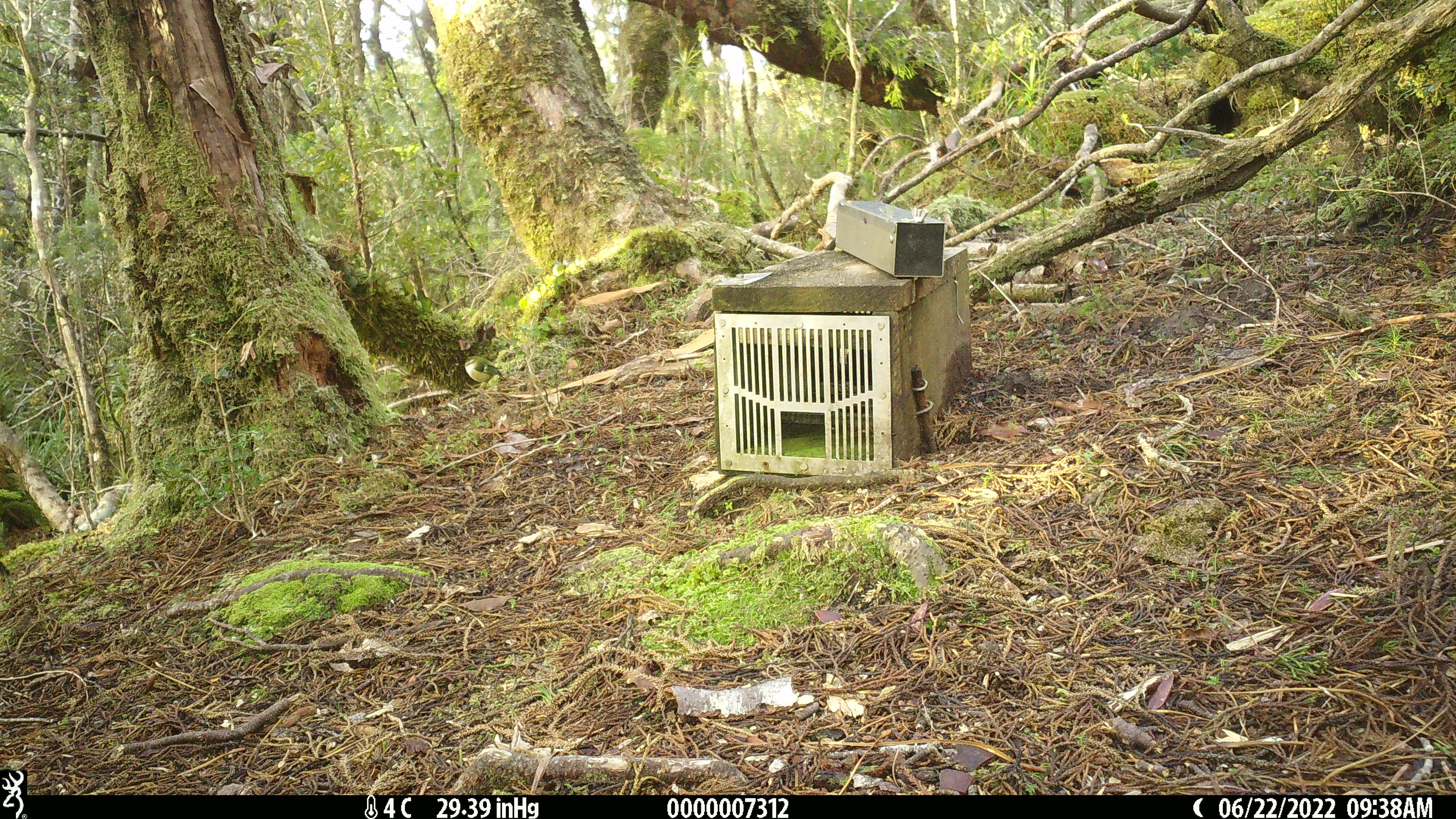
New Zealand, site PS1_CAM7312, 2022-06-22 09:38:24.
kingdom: Animalia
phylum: Chordata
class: Aves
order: Passeriformes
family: Acanthisittidae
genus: Acanthisitta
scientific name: Acanthisitta chloris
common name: rifleman